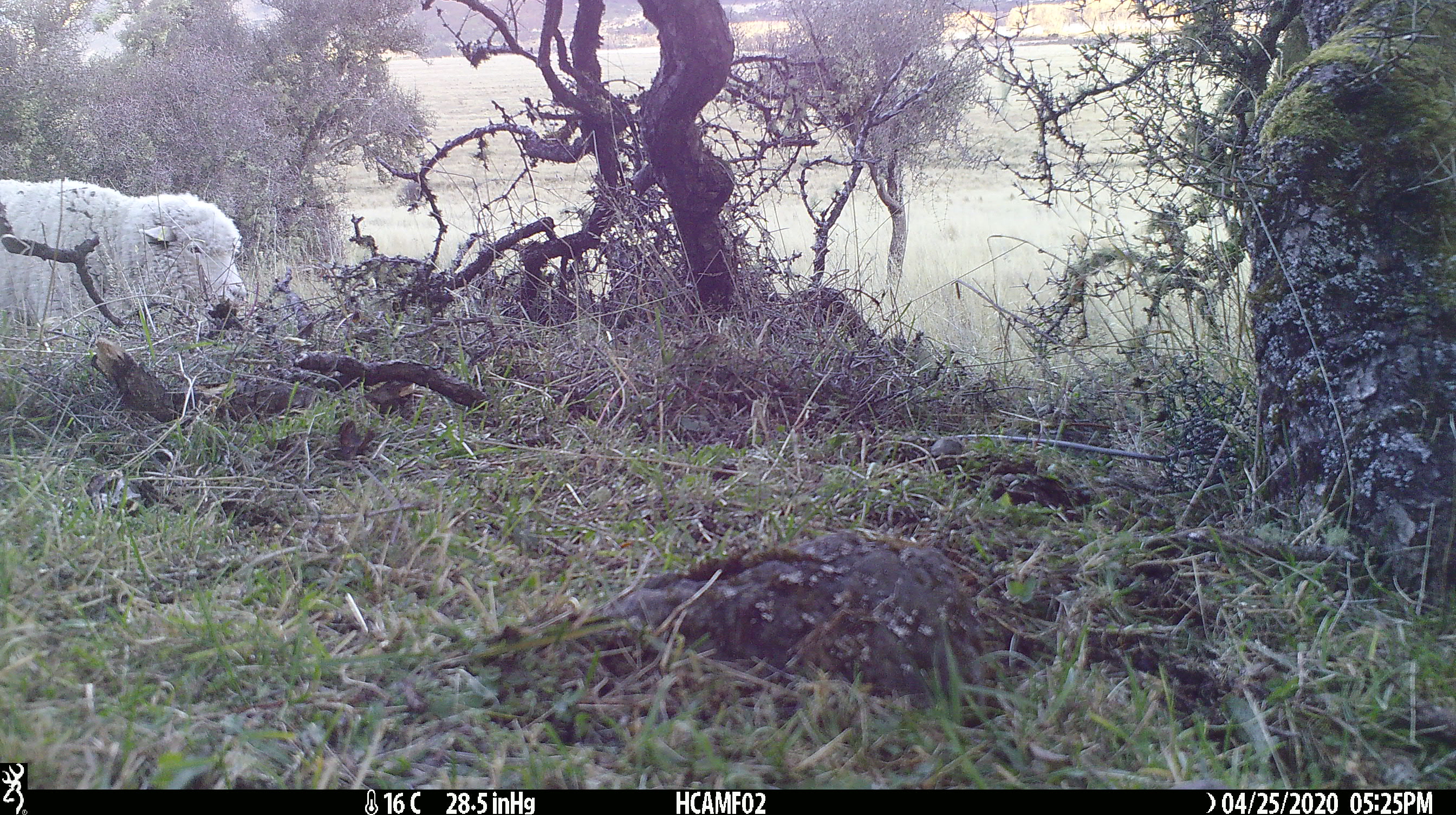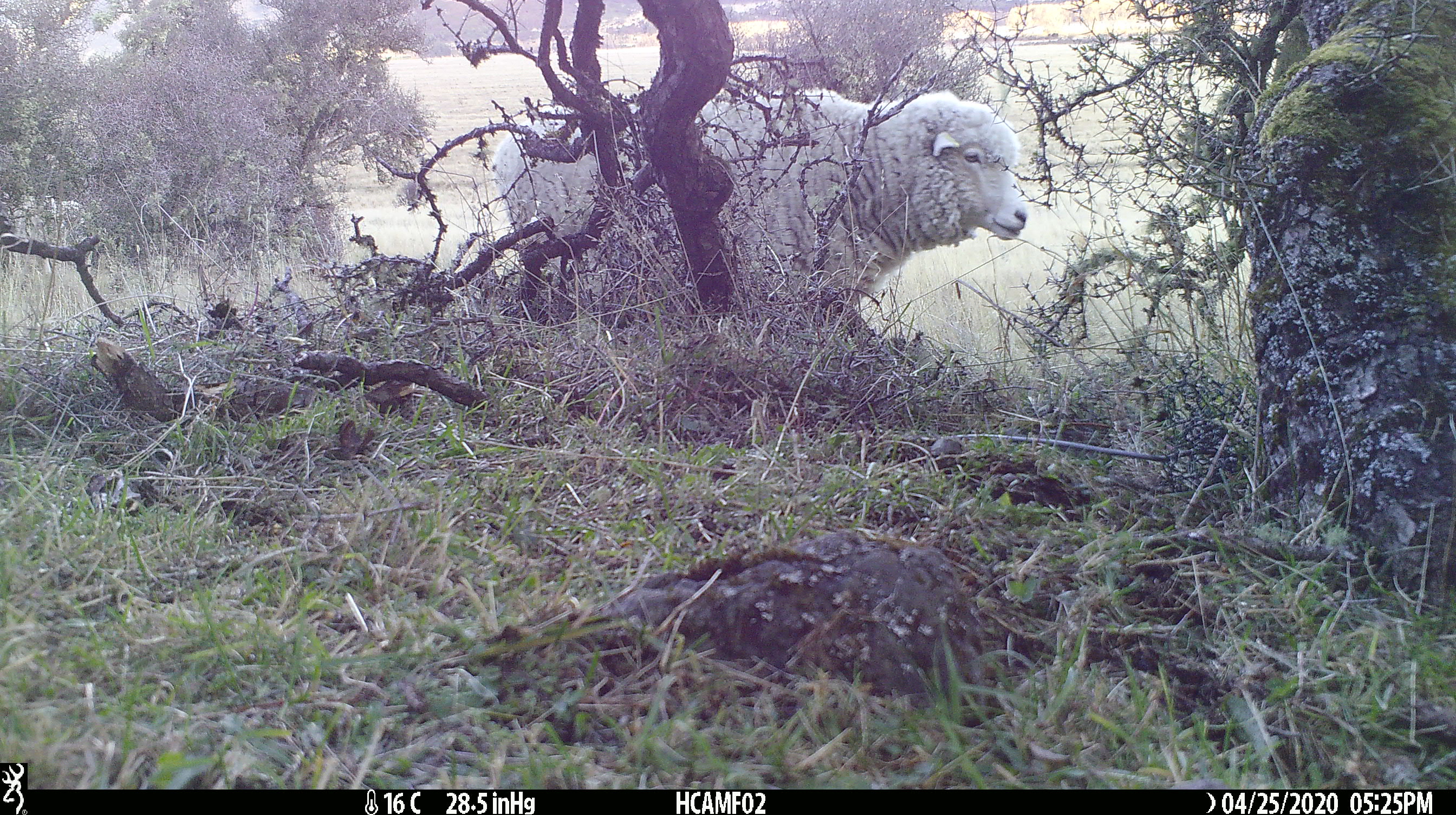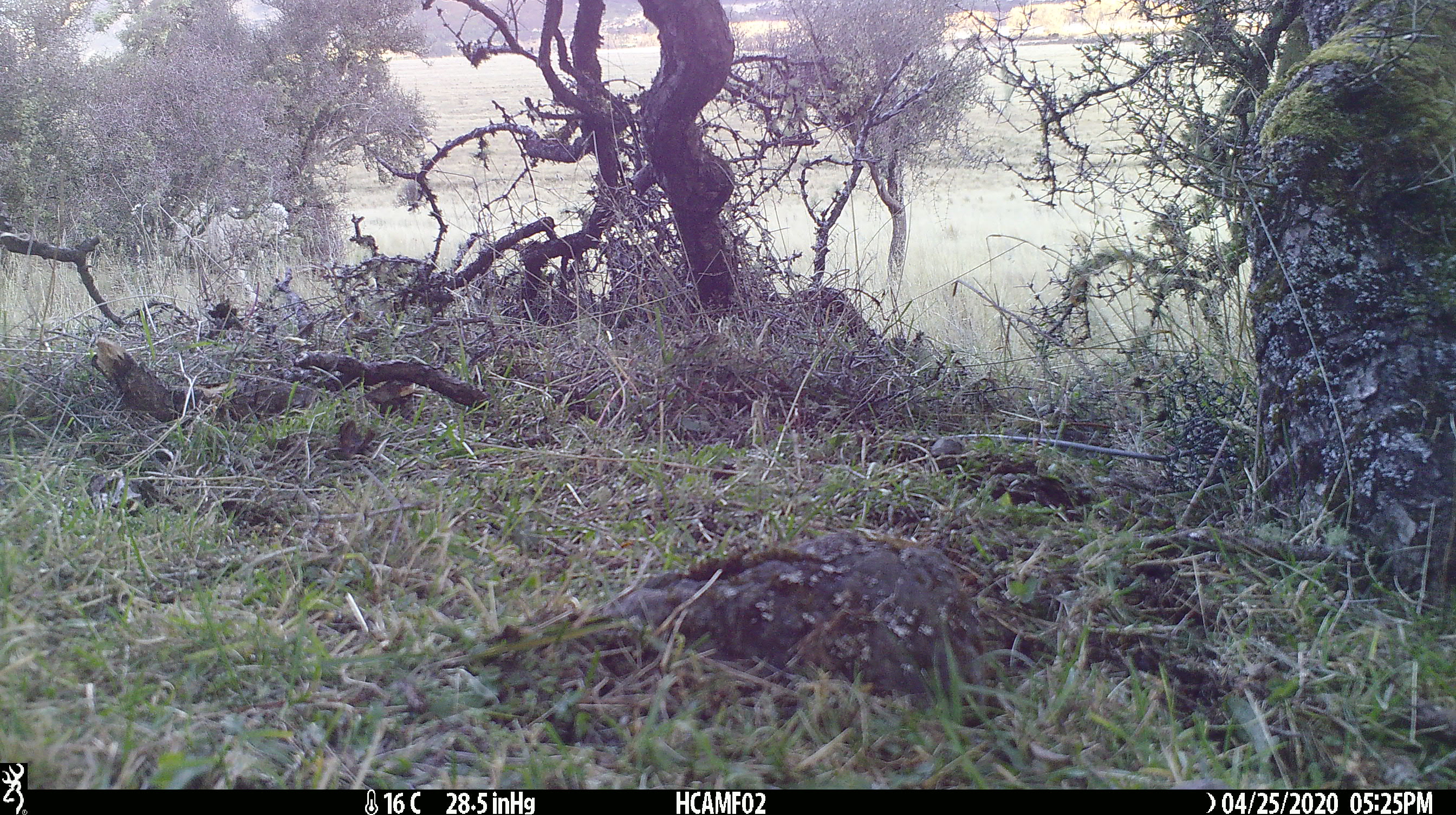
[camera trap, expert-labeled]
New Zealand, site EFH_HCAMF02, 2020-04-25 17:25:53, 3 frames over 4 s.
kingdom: Animalia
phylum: Chordata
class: Mammalia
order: Artiodactyla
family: Bovidae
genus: Ovis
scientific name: Ovis aries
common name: domestic sheep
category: sheep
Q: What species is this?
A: Sheep (domestic sheep) (Ovis aries).